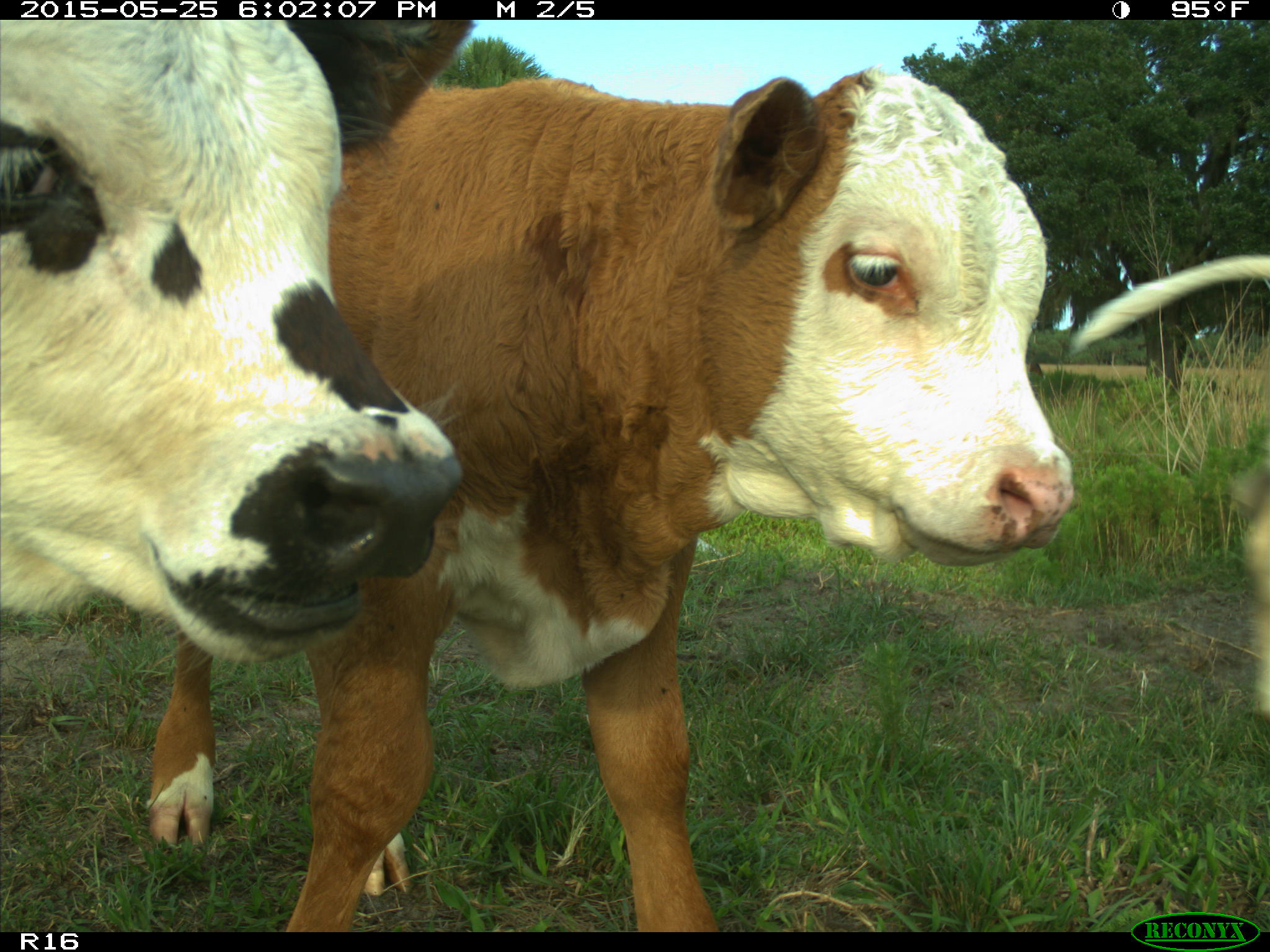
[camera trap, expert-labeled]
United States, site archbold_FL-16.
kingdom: Animalia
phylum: Chordata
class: Mammalia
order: Artiodactyla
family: Bovidae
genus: Bos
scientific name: Bos taurus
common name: domestic cow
Bos taurus (domestic cow).